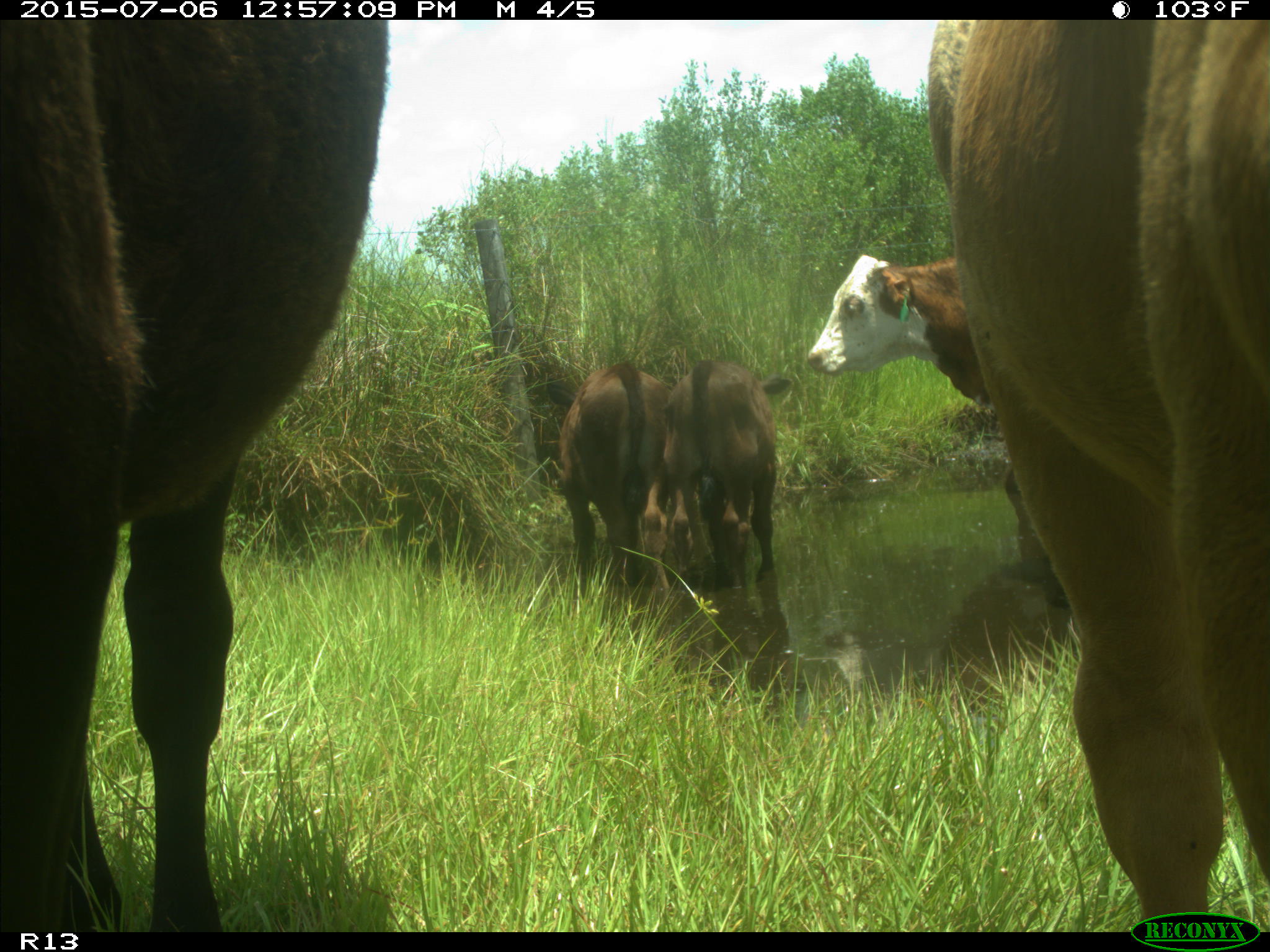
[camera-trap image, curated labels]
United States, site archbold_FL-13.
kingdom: Animalia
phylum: Chordata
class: Mammalia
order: Artiodactyla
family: Bovidae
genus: Bos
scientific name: Bos taurus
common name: domestic cow